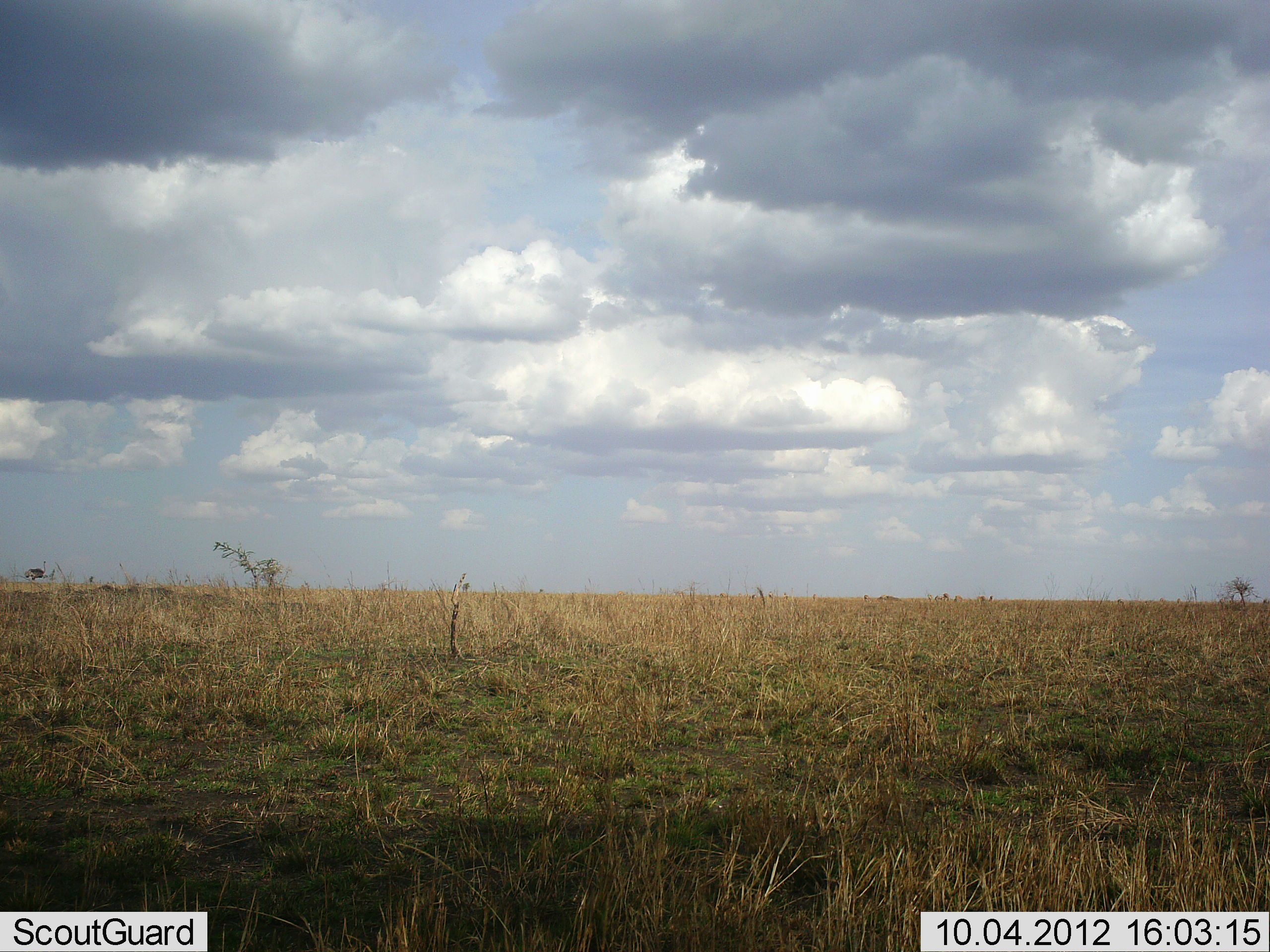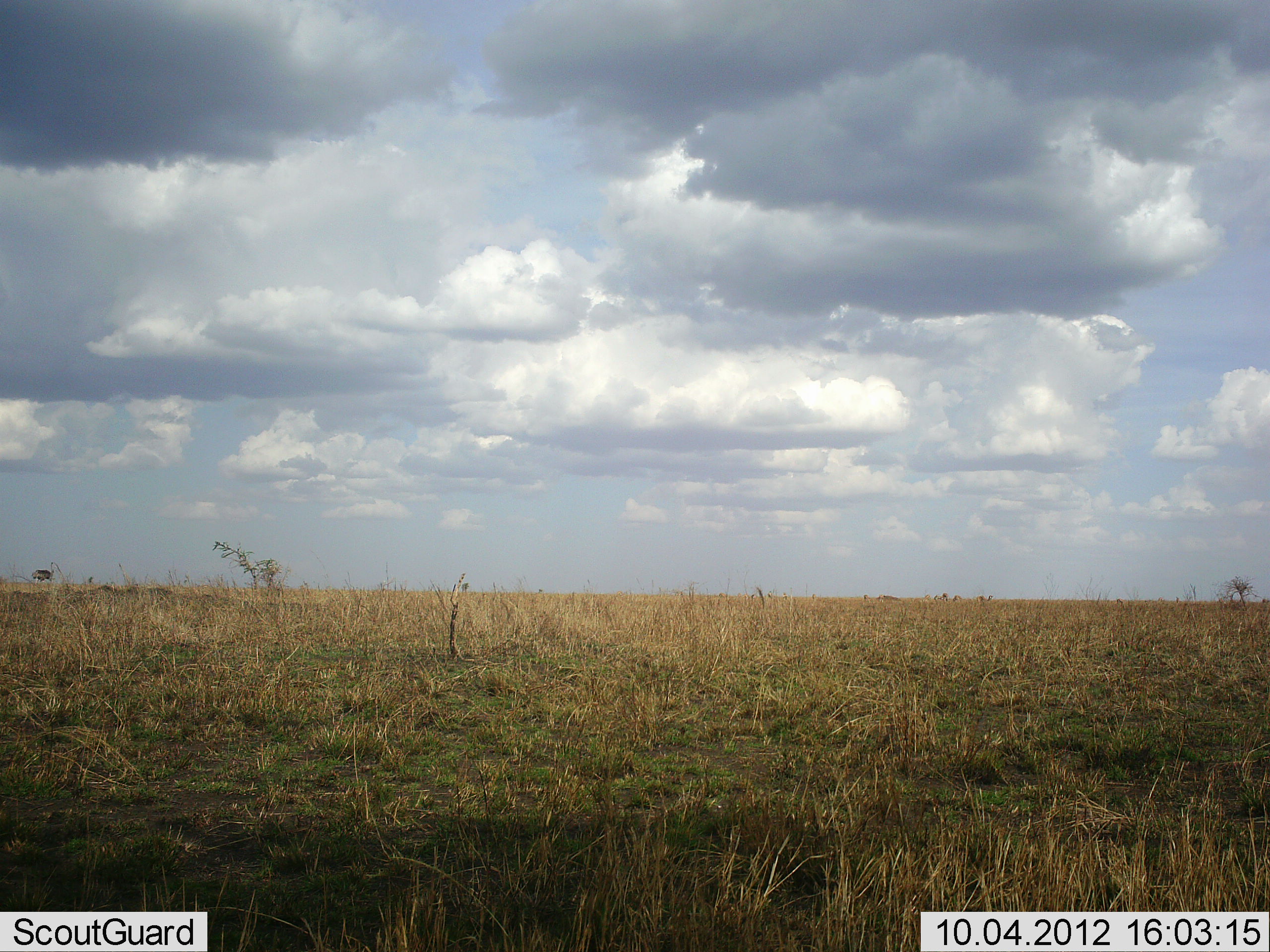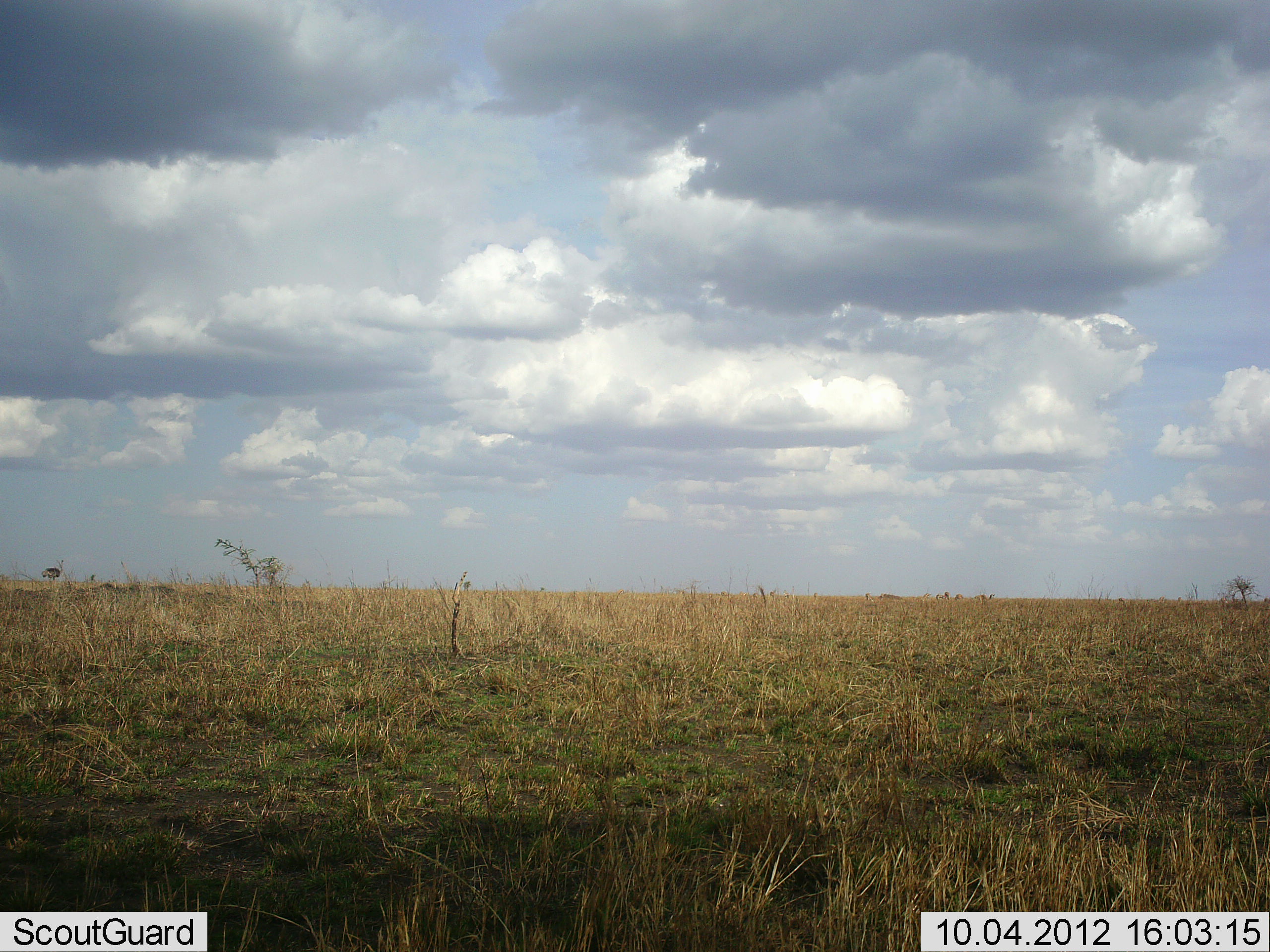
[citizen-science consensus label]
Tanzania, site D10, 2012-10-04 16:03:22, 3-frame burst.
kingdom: Animalia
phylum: Chordata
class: Aves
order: Struthioniformes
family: Struthionidae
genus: Struthio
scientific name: Struthio camelus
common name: ostrich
Ostrich (Struthio camelus), count 1. Behavior (volunteer vote fractions): standing 0%, resting 0%, moving 100%, interacting 0%. Young present (vote fraction): 0%. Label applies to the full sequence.